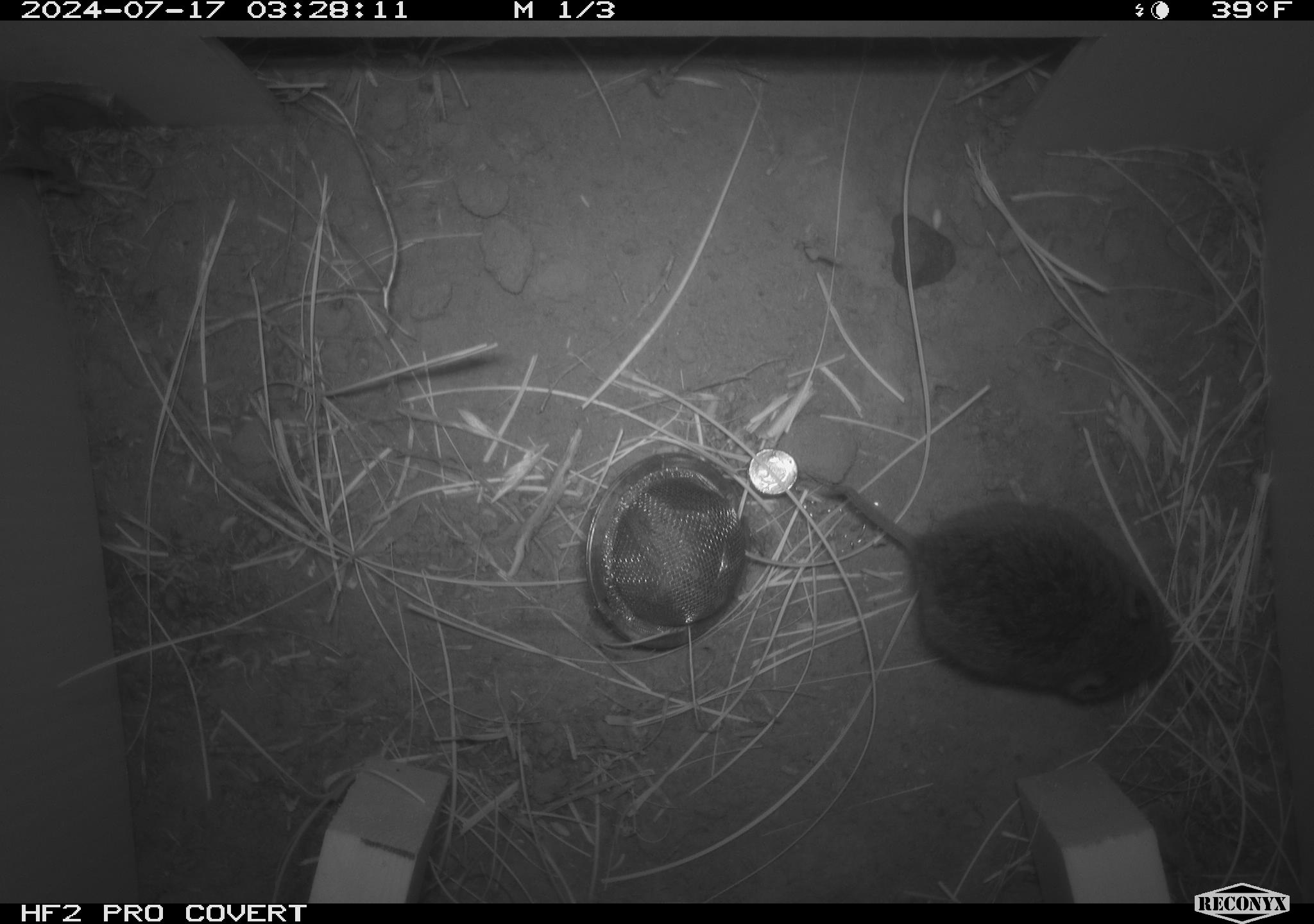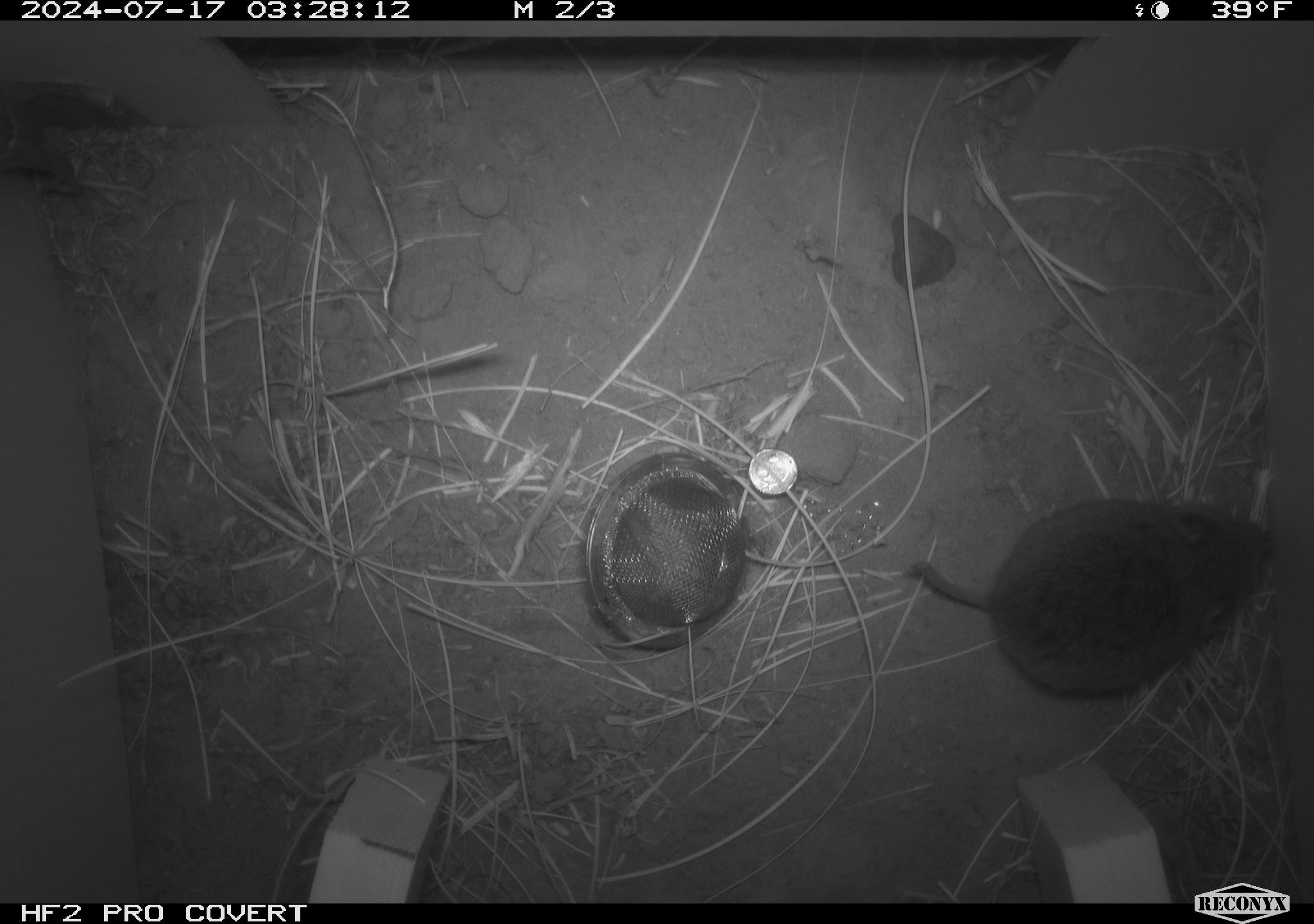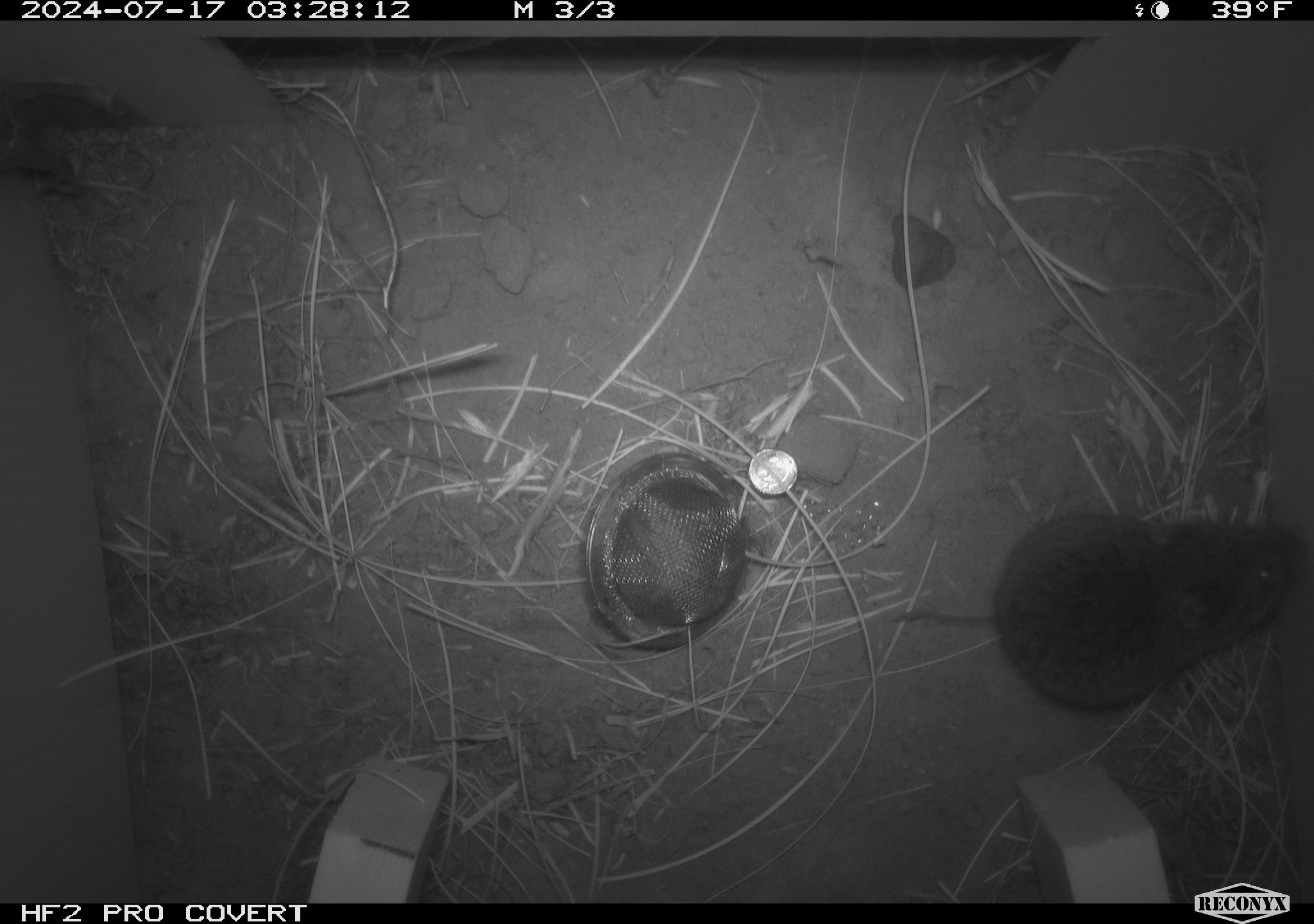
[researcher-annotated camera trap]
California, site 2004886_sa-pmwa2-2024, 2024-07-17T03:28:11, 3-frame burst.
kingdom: Animalia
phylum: Chordata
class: Mammalia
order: Rodentia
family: Cricetidae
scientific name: Arvicolinae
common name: voles, lemmings, and muskrats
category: arvicolinae subfamily